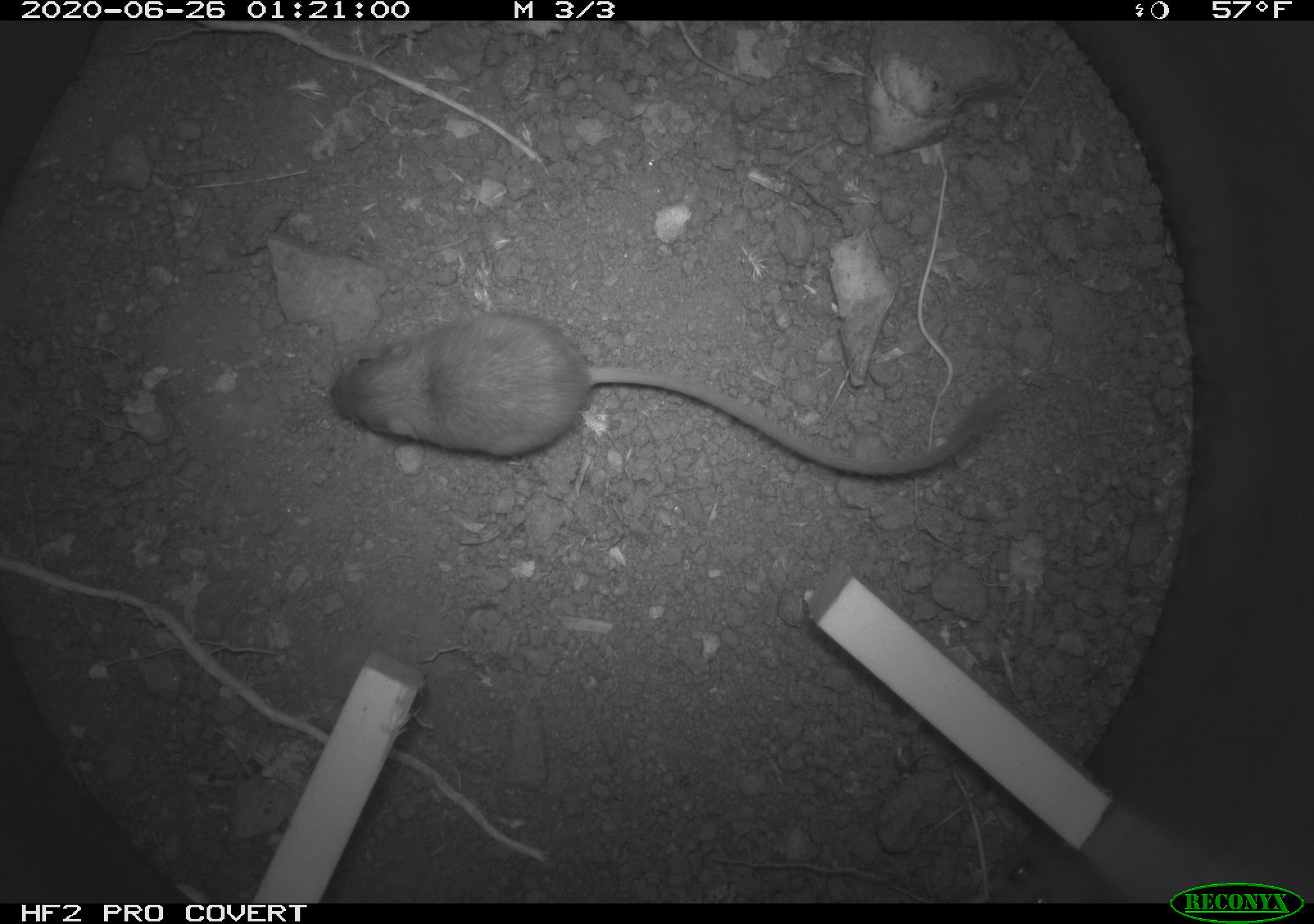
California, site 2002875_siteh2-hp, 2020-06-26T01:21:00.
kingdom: Animalia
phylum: Chordata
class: Mammalia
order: Rodentia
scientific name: Rodentia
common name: rodent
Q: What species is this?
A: Rodent (Rodentia).